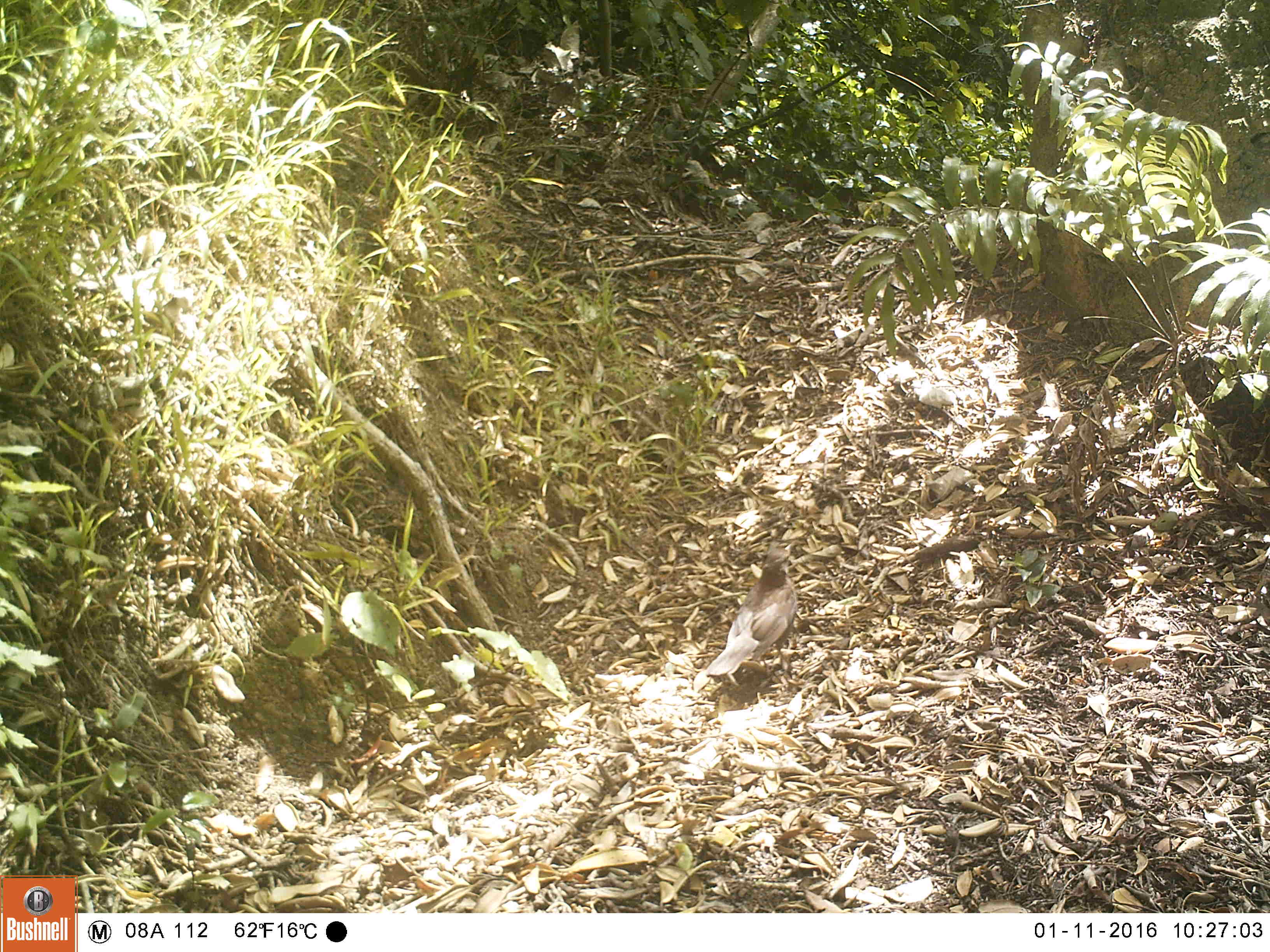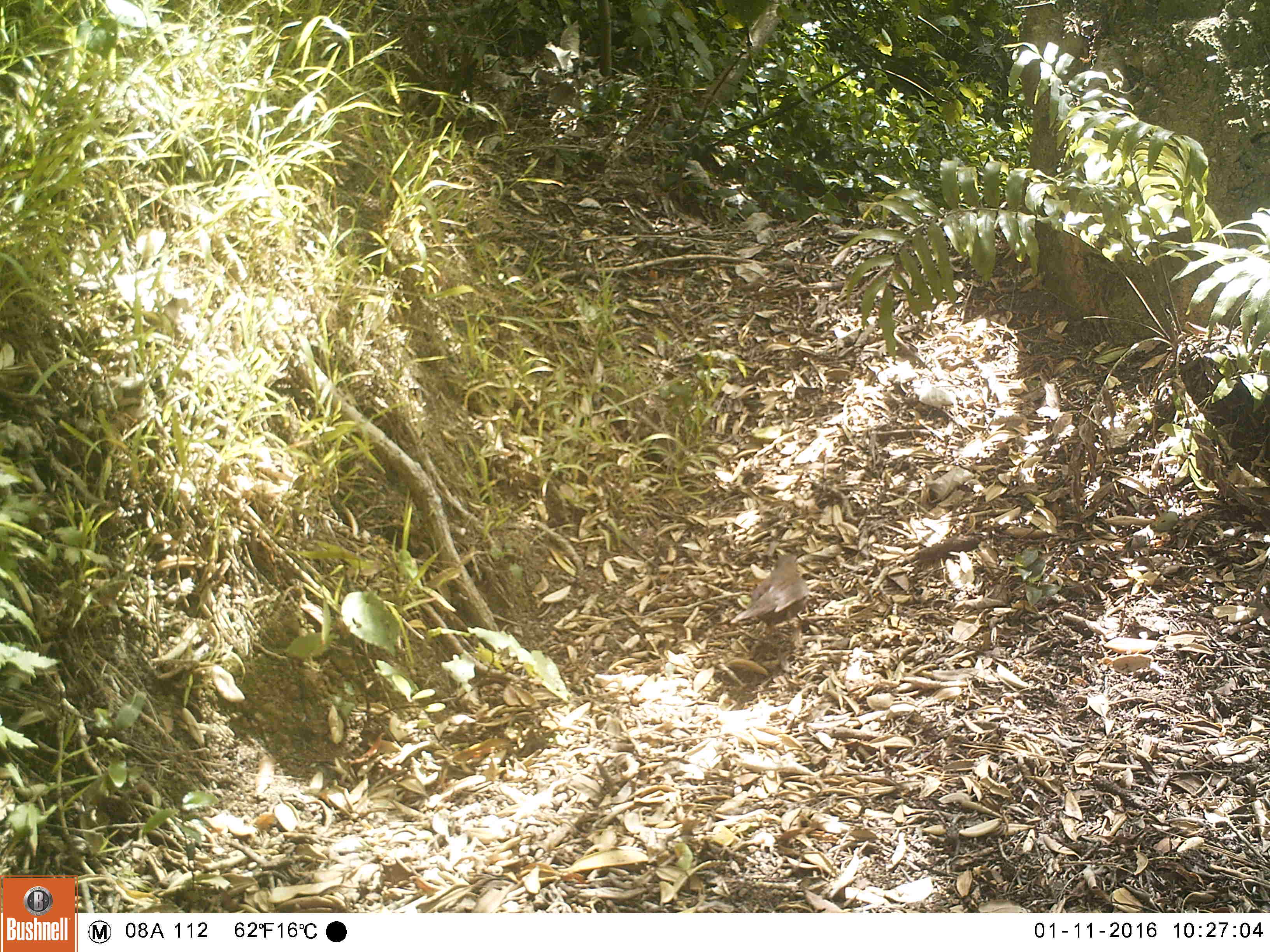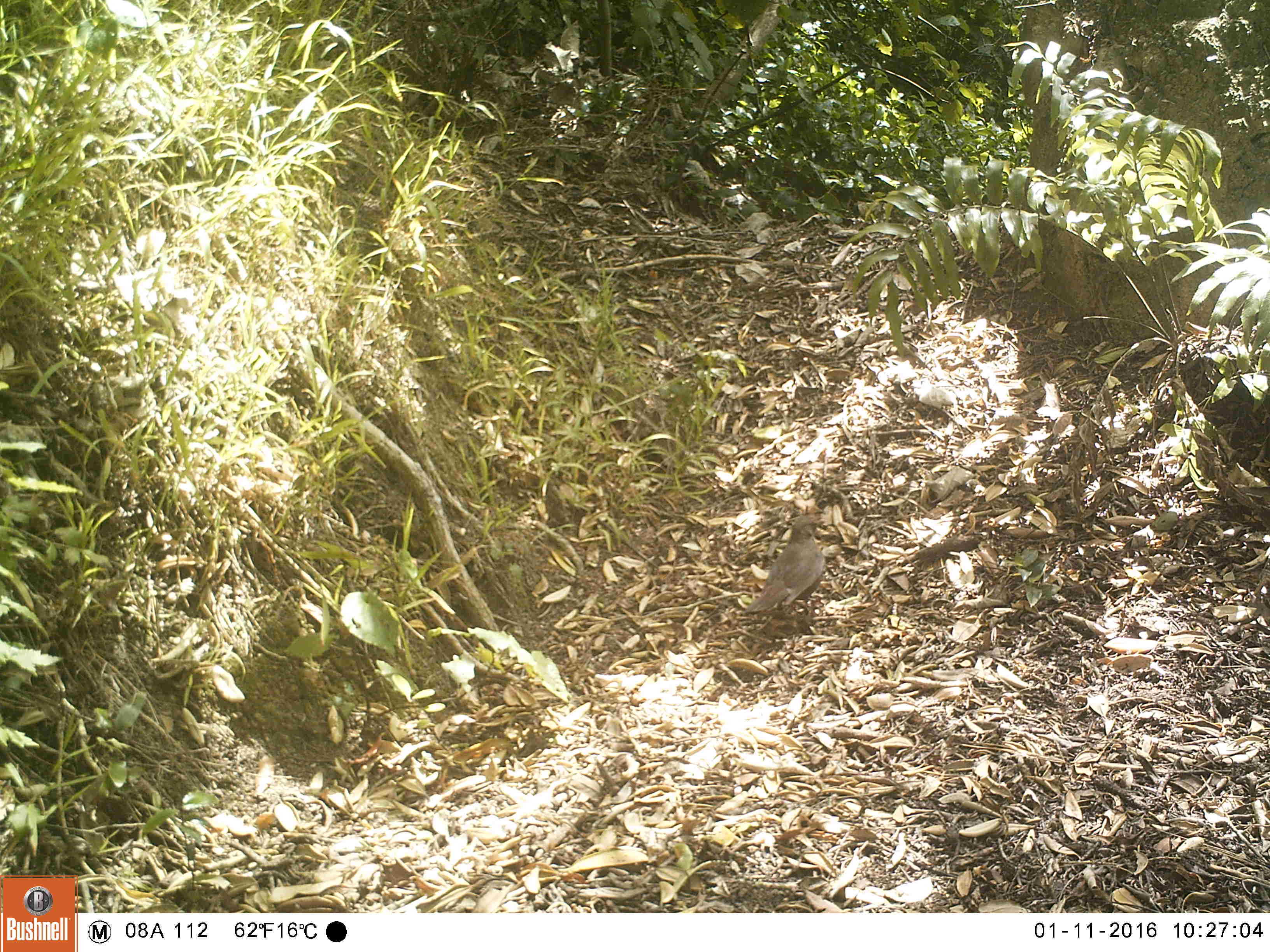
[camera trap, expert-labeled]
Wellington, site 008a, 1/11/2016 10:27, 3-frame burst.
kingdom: Animalia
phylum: Chordata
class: Aves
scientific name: Aves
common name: bird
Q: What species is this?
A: Bird (Aves).